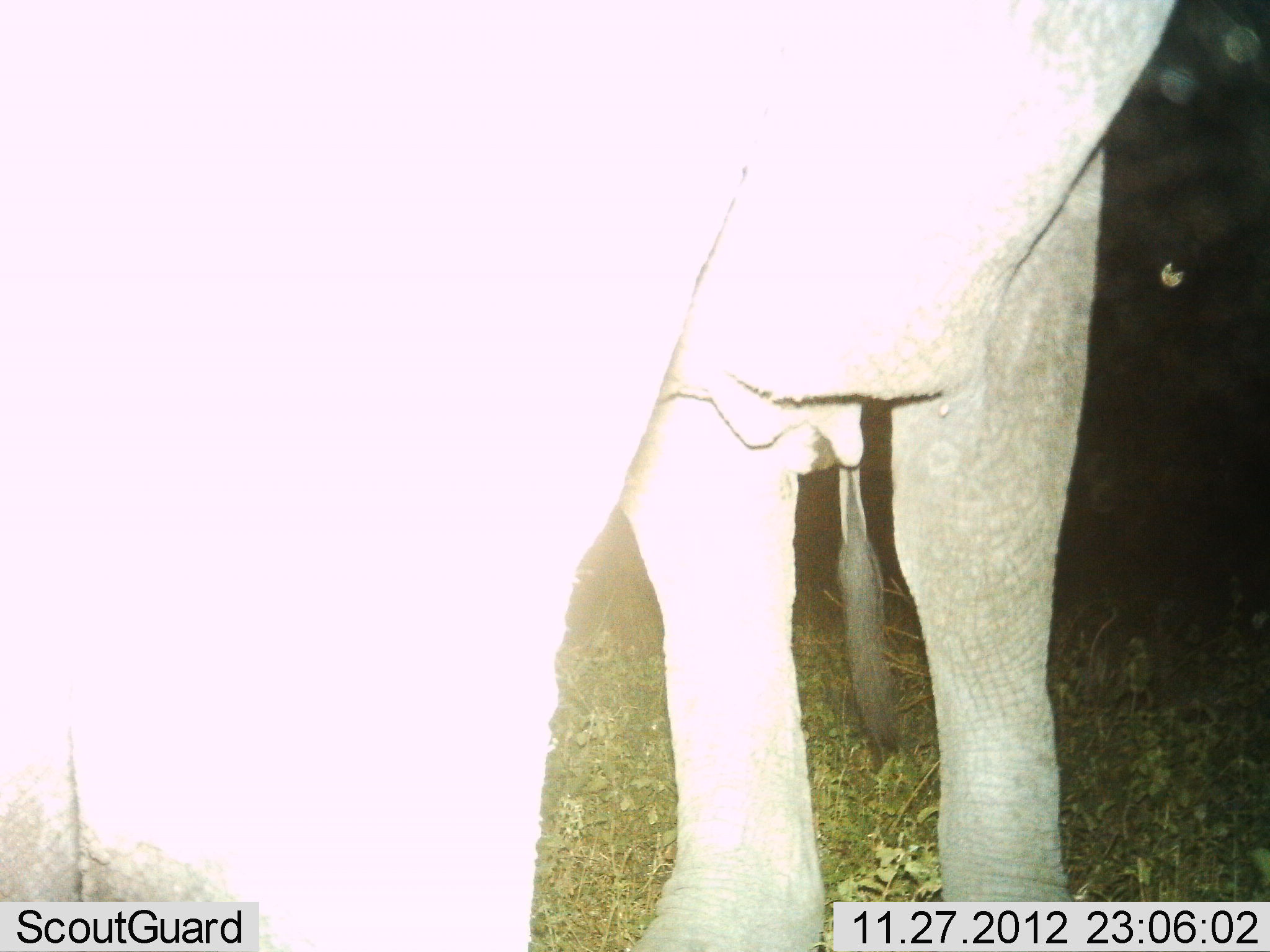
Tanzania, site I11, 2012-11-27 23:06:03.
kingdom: Animalia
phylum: Chordata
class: Mammalia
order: Proboscidea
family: Elephantidae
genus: Loxodonta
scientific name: Loxodonta africana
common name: african bush elephant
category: elephant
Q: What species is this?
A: Elephant (african bush elephant) (Loxodonta africana).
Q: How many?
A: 1.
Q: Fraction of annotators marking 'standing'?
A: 100%.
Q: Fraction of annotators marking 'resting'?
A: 0%.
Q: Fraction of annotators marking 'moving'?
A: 0%.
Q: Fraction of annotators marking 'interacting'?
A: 0%.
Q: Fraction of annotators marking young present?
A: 0%.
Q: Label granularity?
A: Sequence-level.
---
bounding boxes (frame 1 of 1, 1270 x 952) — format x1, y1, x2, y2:
animal: 1, 1, 1180, 952